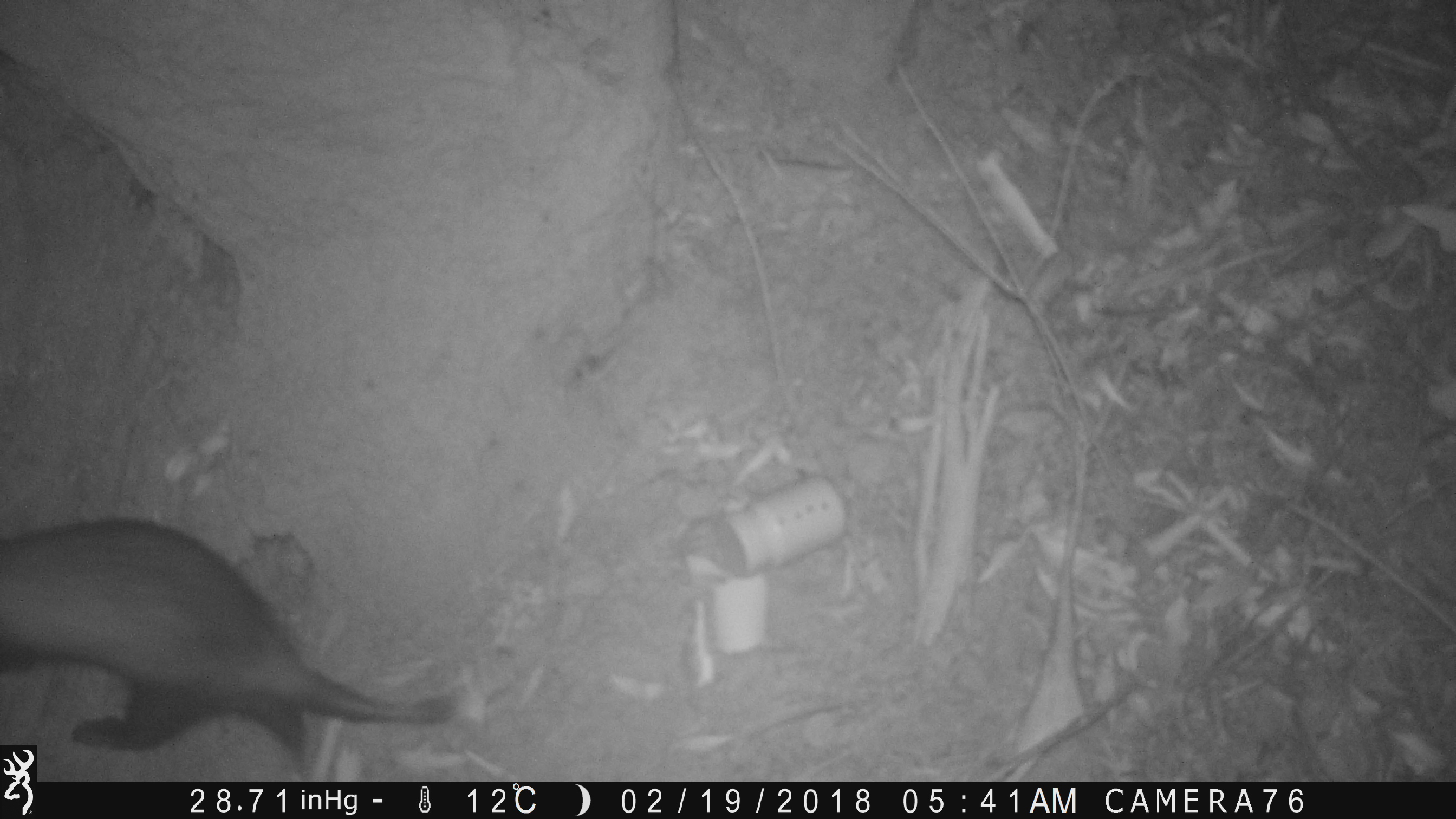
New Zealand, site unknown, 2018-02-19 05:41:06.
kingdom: Animalia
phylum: Chordata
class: Mammalia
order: Carnivora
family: Mustelidae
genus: Mustela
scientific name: Mustela furo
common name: ferret